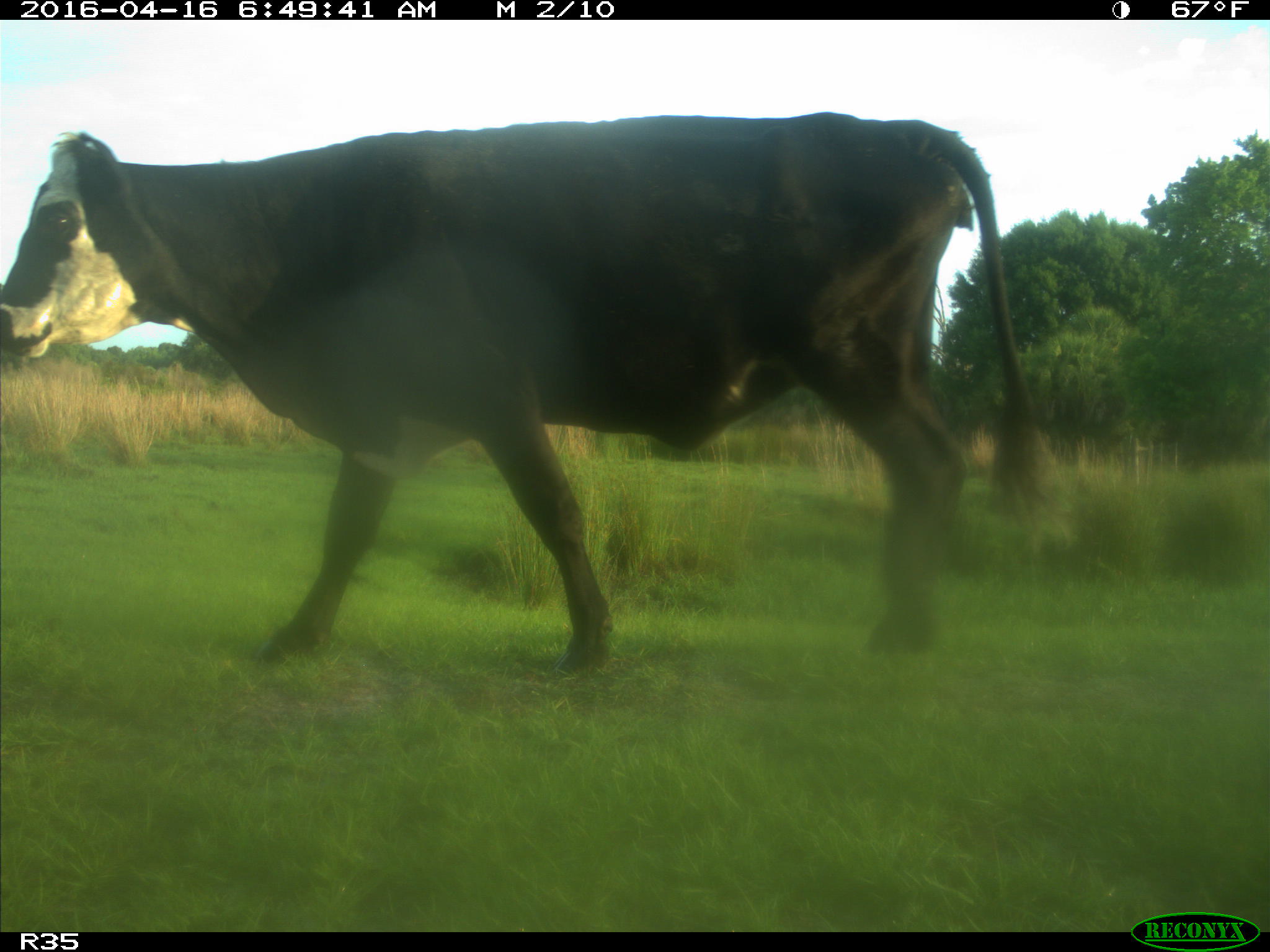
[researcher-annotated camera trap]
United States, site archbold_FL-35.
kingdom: Animalia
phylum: Chordata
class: Mammalia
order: Artiodactyla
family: Bovidae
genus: Bos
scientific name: Bos taurus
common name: domestic cow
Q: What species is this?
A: Bos taurus (domestic cow).